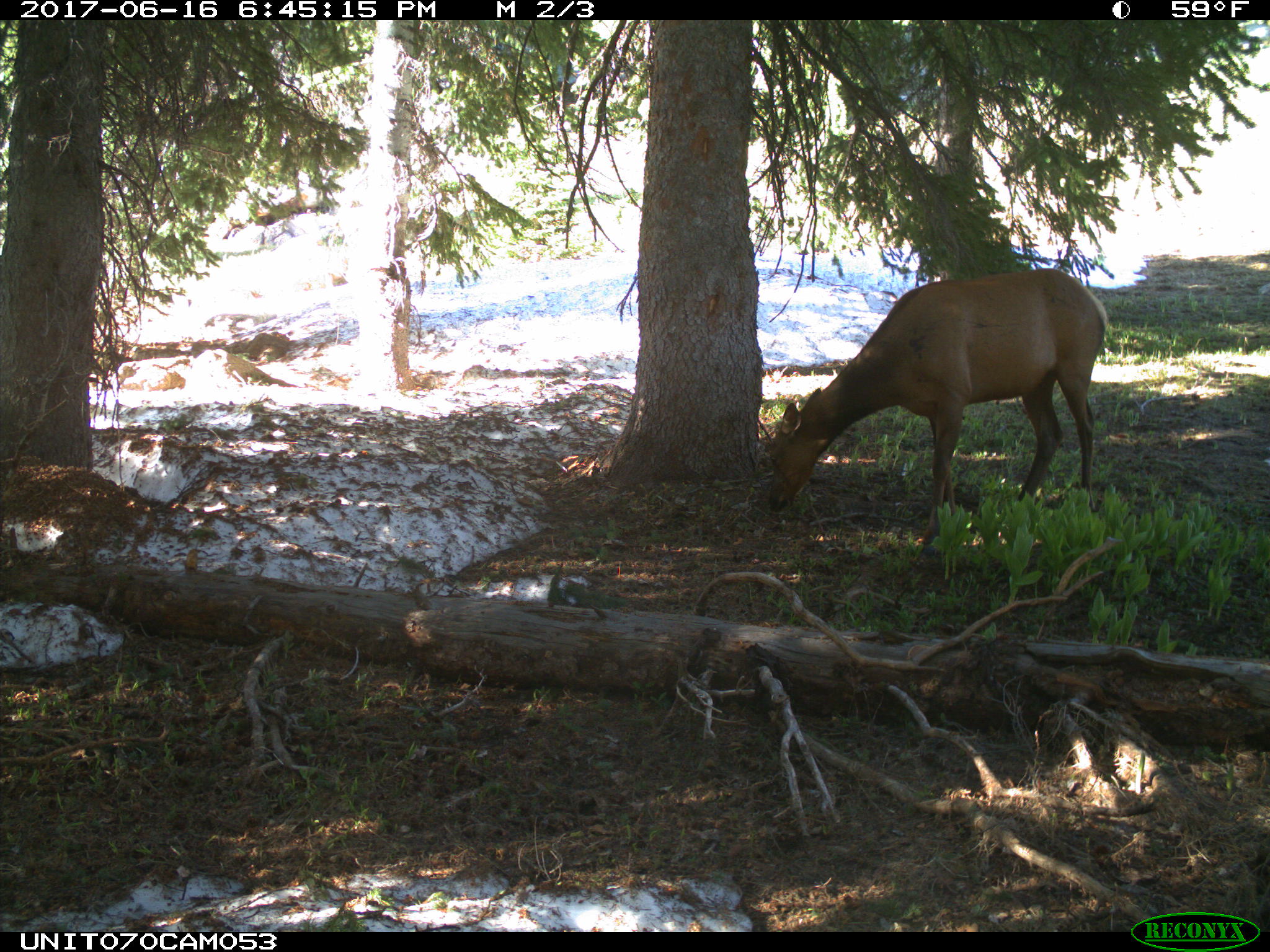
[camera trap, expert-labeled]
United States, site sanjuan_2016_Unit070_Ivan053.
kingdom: Animalia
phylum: Chordata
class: Mammalia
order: Artiodactyla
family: Cervidae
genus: Cervus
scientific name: Cervus elaphus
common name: red deer